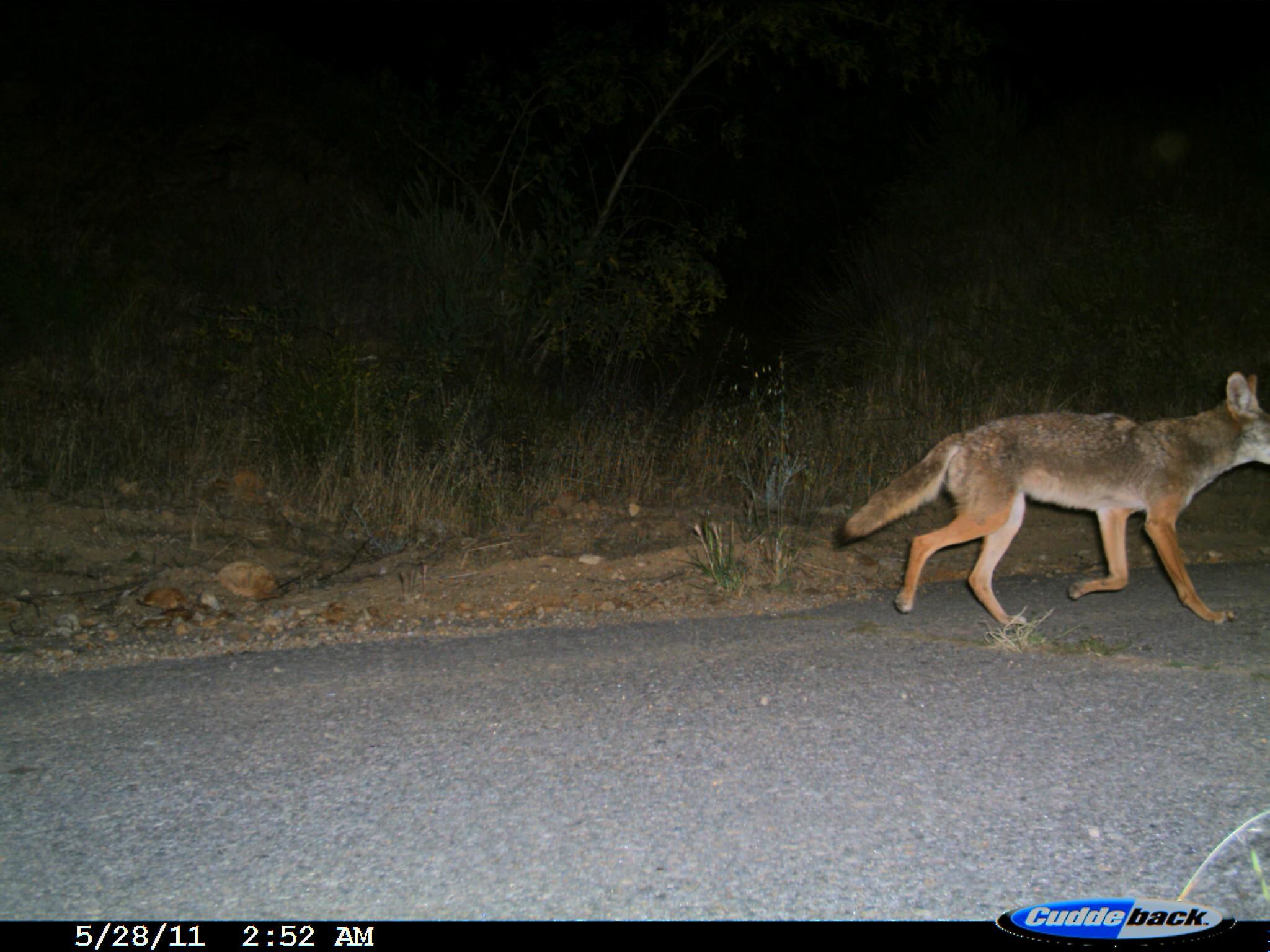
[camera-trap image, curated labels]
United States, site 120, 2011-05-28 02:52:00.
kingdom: Animalia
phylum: Chordata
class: Mammalia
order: Carnivora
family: Canidae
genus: Canis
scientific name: Canis latrans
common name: coyote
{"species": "coyote (Canis latrans)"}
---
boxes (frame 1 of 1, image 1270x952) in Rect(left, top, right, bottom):
coyote: Rect(840, 359, 1267, 649)